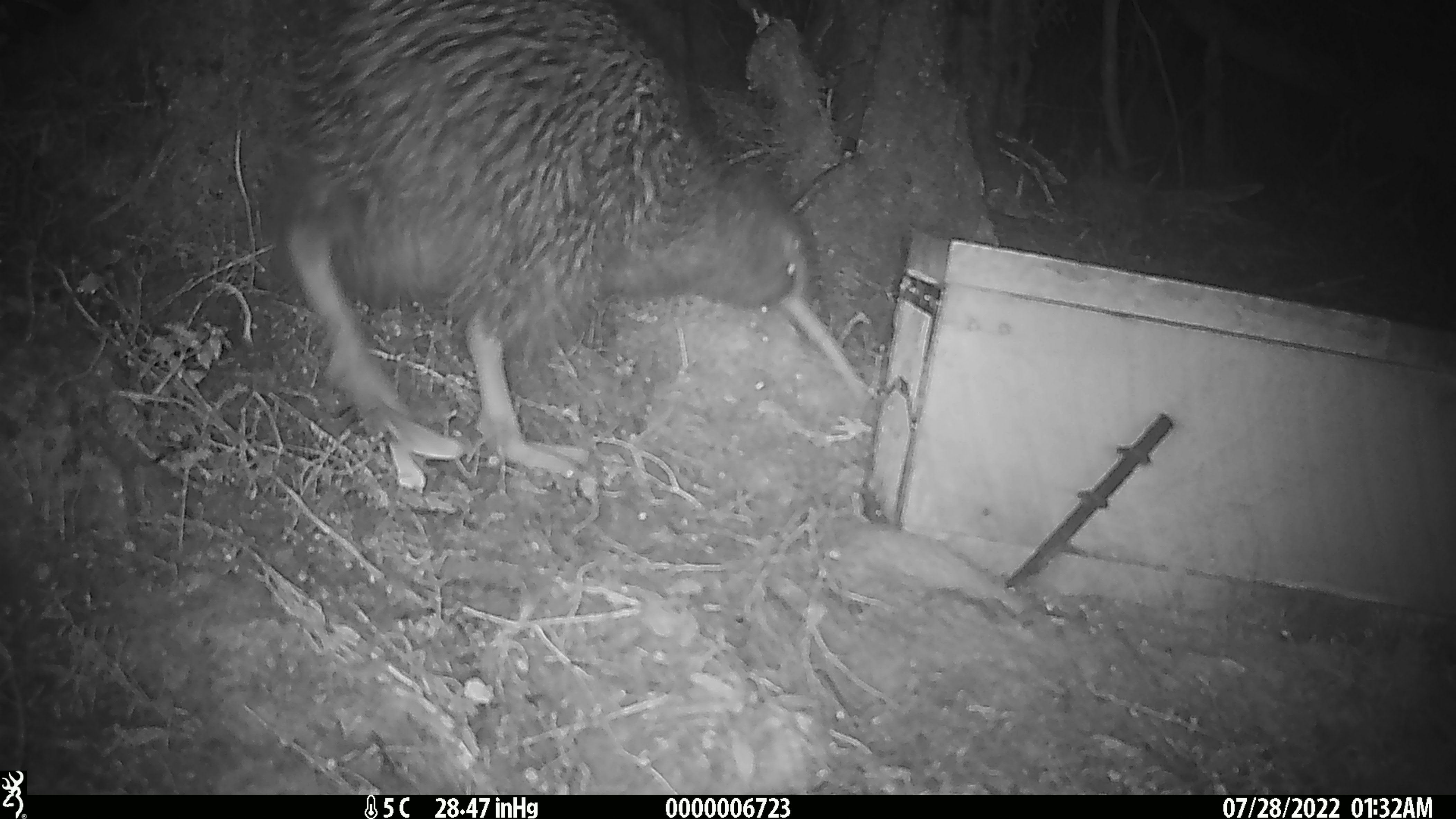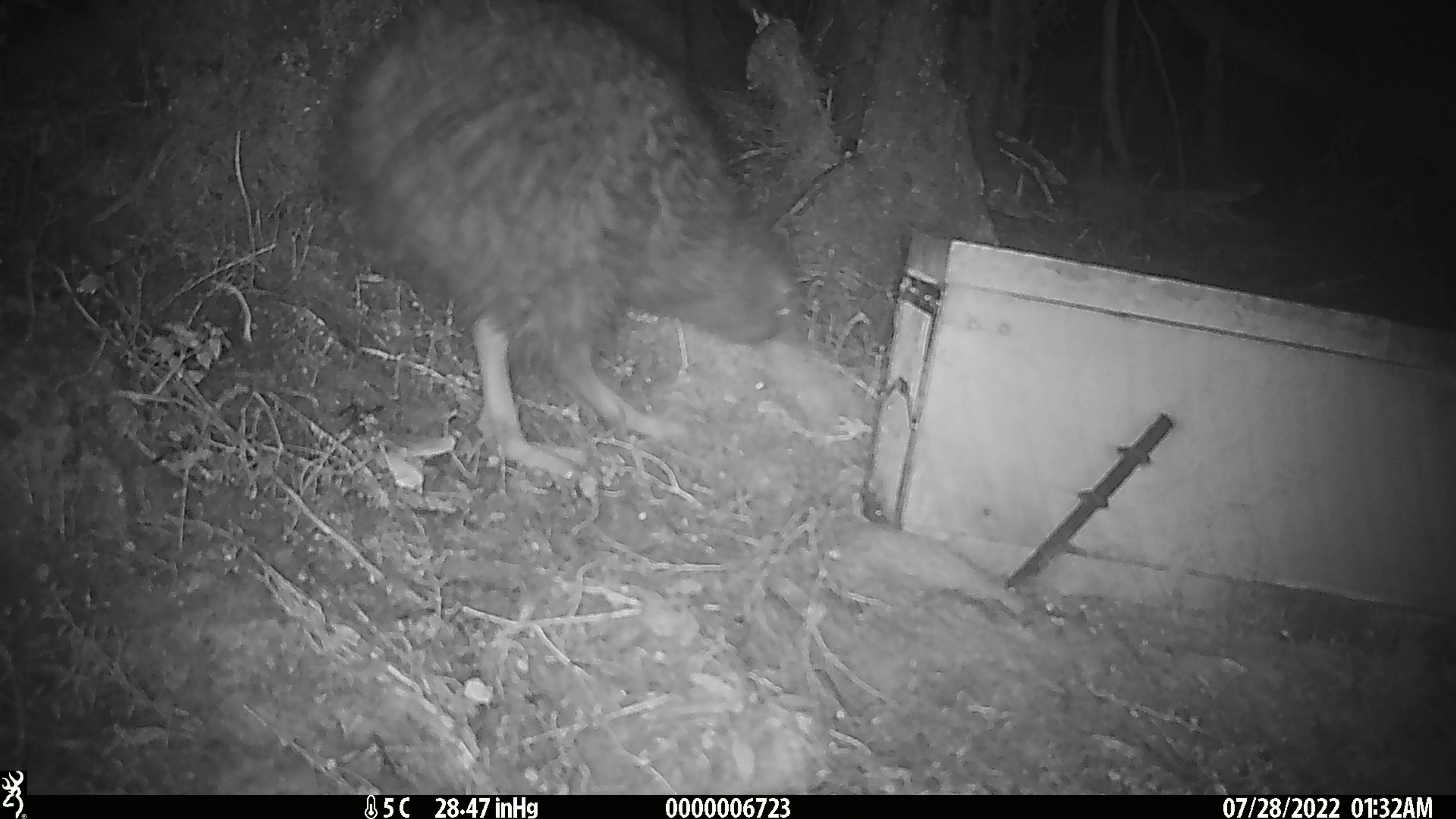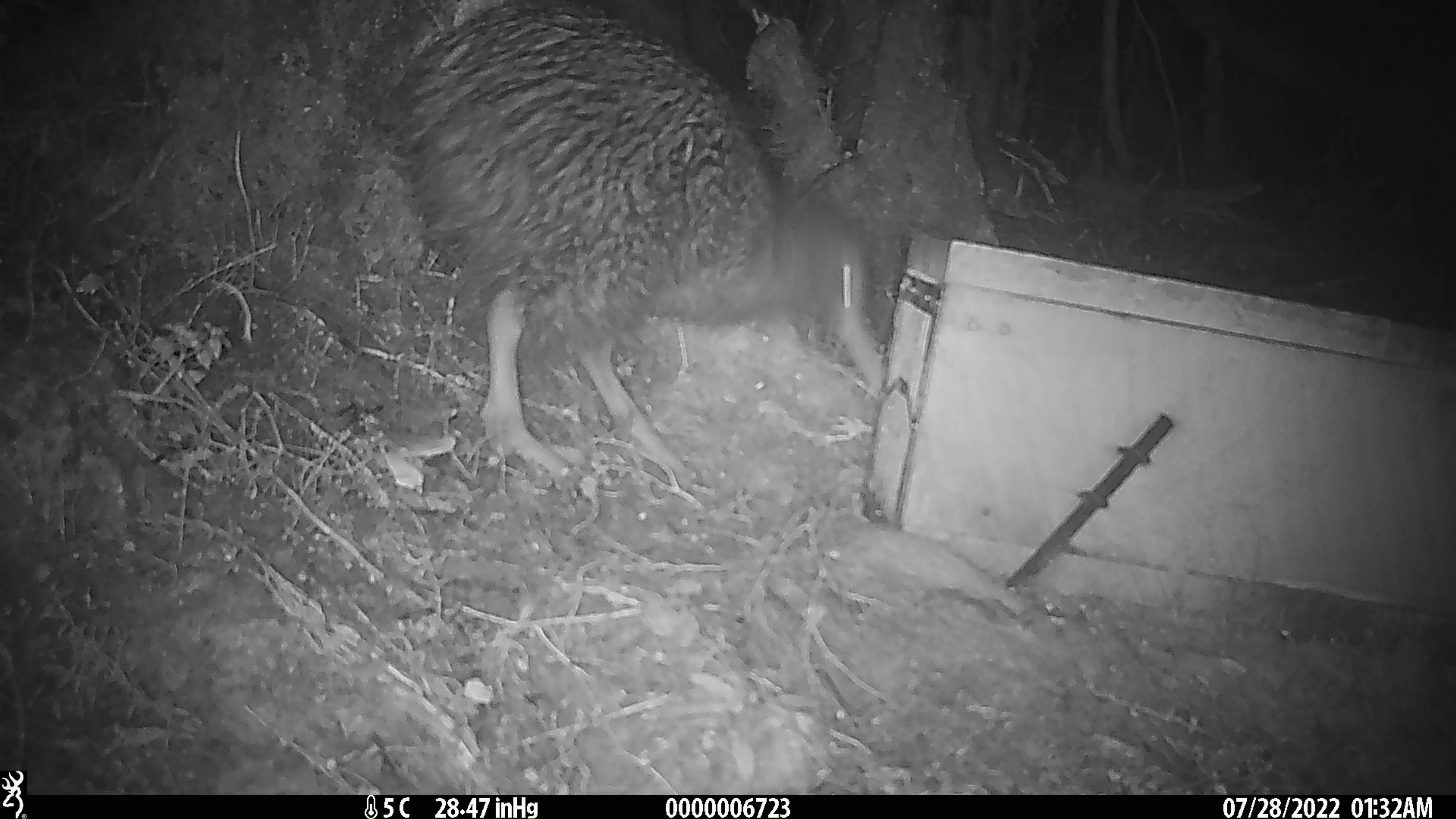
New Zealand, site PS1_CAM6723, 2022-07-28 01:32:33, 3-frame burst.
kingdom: Animalia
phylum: Chordata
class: Aves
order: Apterygiformes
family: Apterygidae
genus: Apteryx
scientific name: Apteryx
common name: kiwi